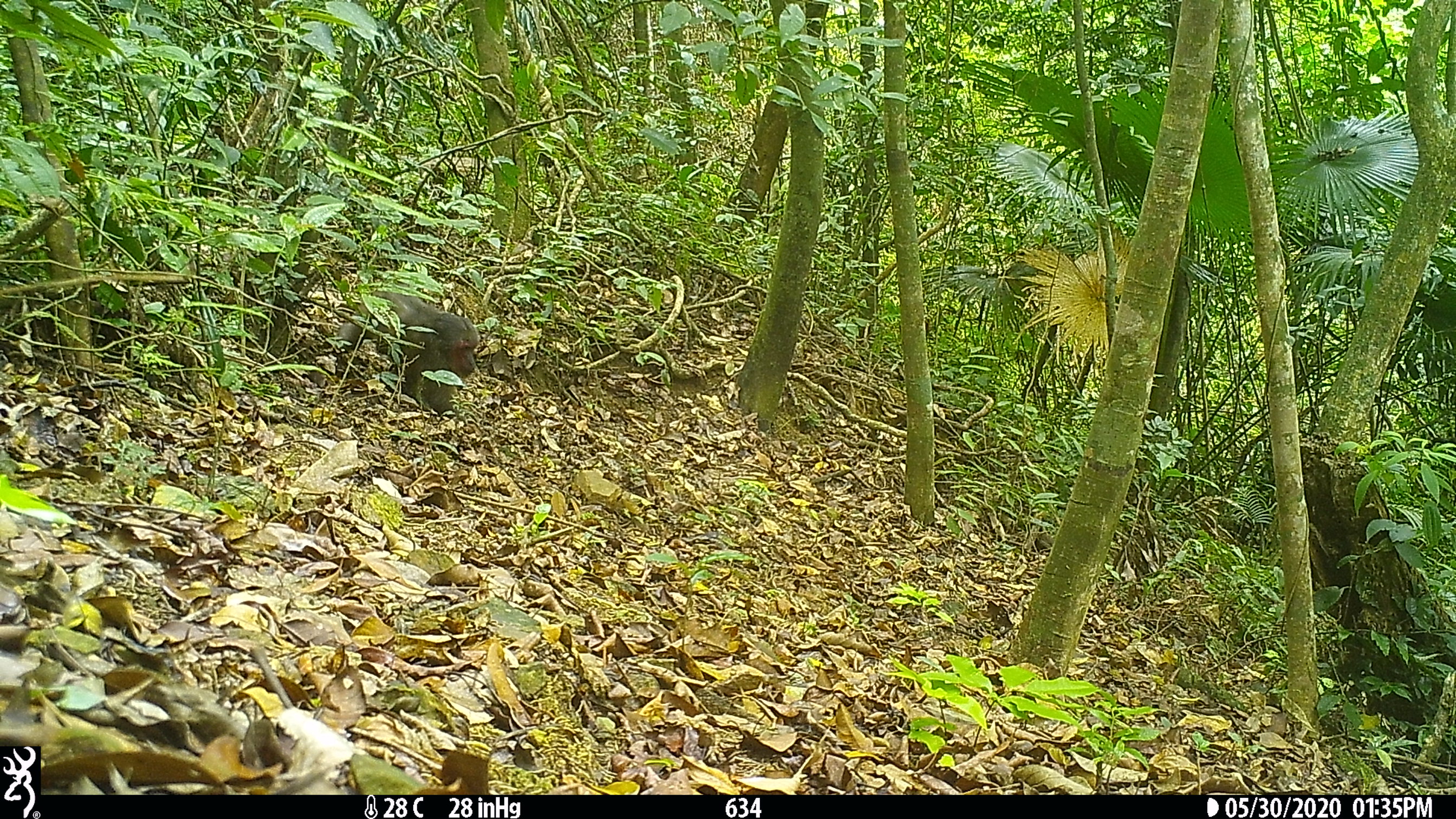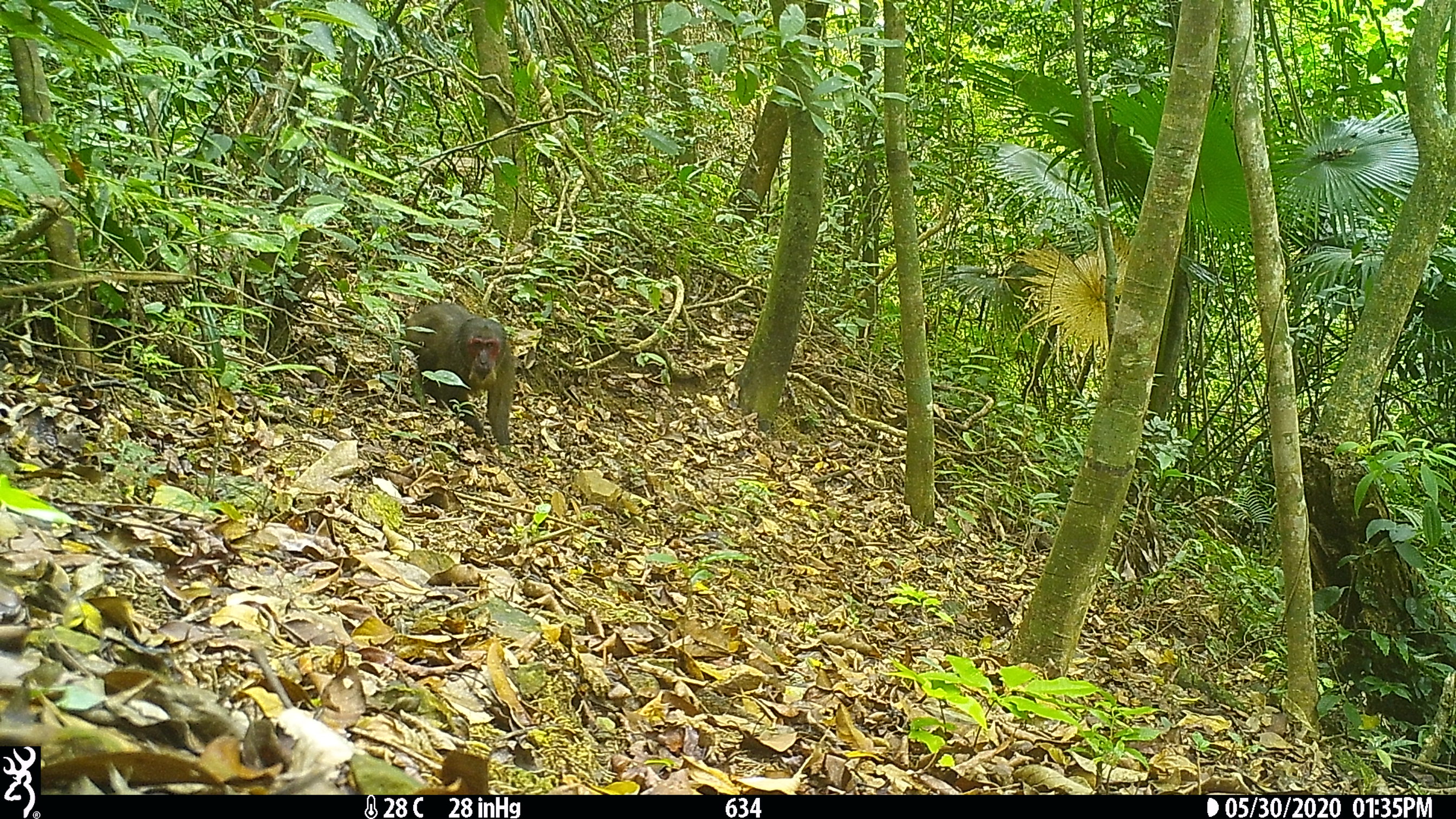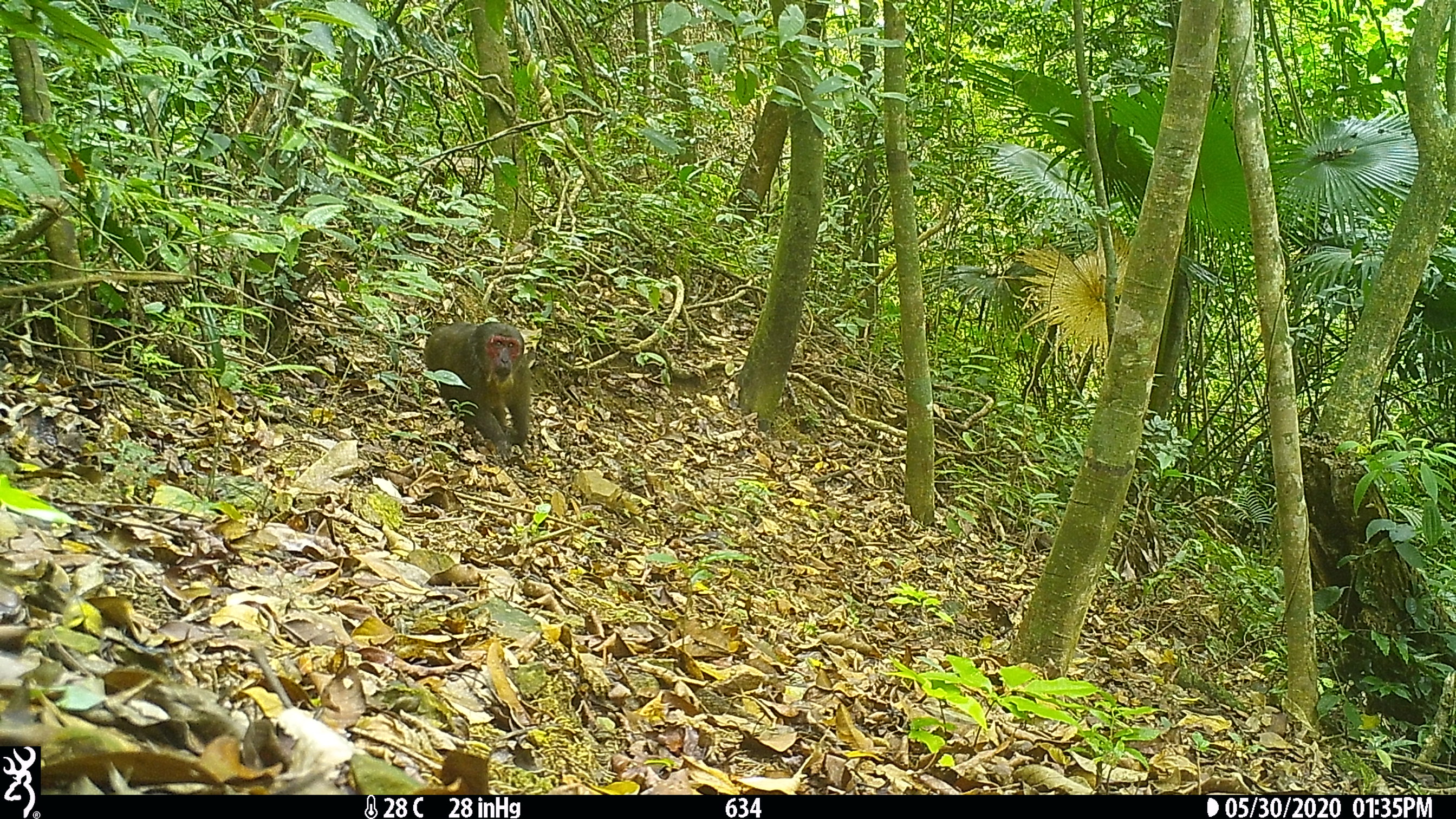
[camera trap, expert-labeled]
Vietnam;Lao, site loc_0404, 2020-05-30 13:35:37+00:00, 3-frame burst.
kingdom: Animalia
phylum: Chordata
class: Mammalia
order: Primates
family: Cercopithecidae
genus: Macaca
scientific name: Macaca arctoides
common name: stump-tailed macaque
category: stump tailed macaque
Stump tailed macaque (stump-tailed macaque) (Macaca arctoides). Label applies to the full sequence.